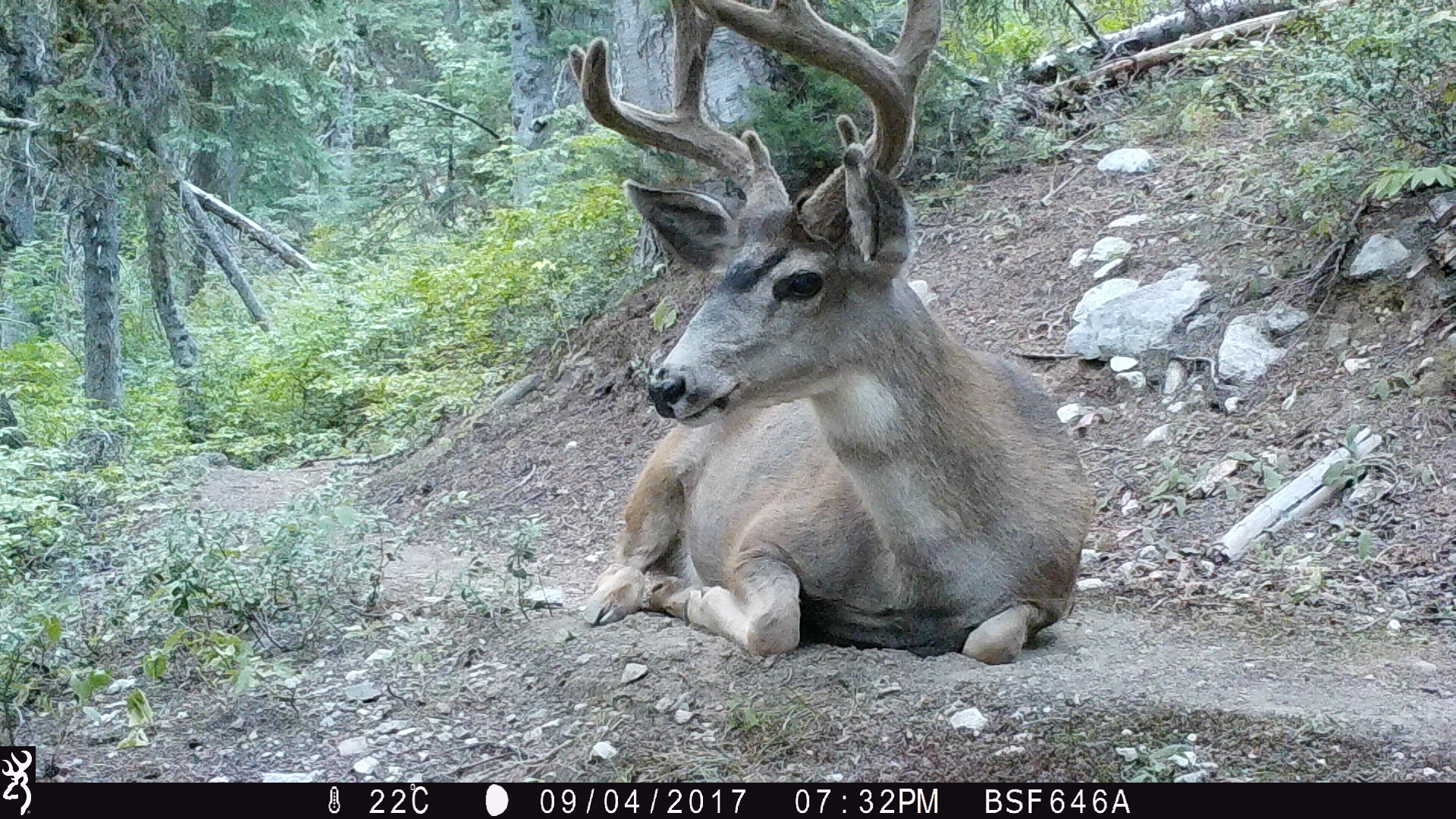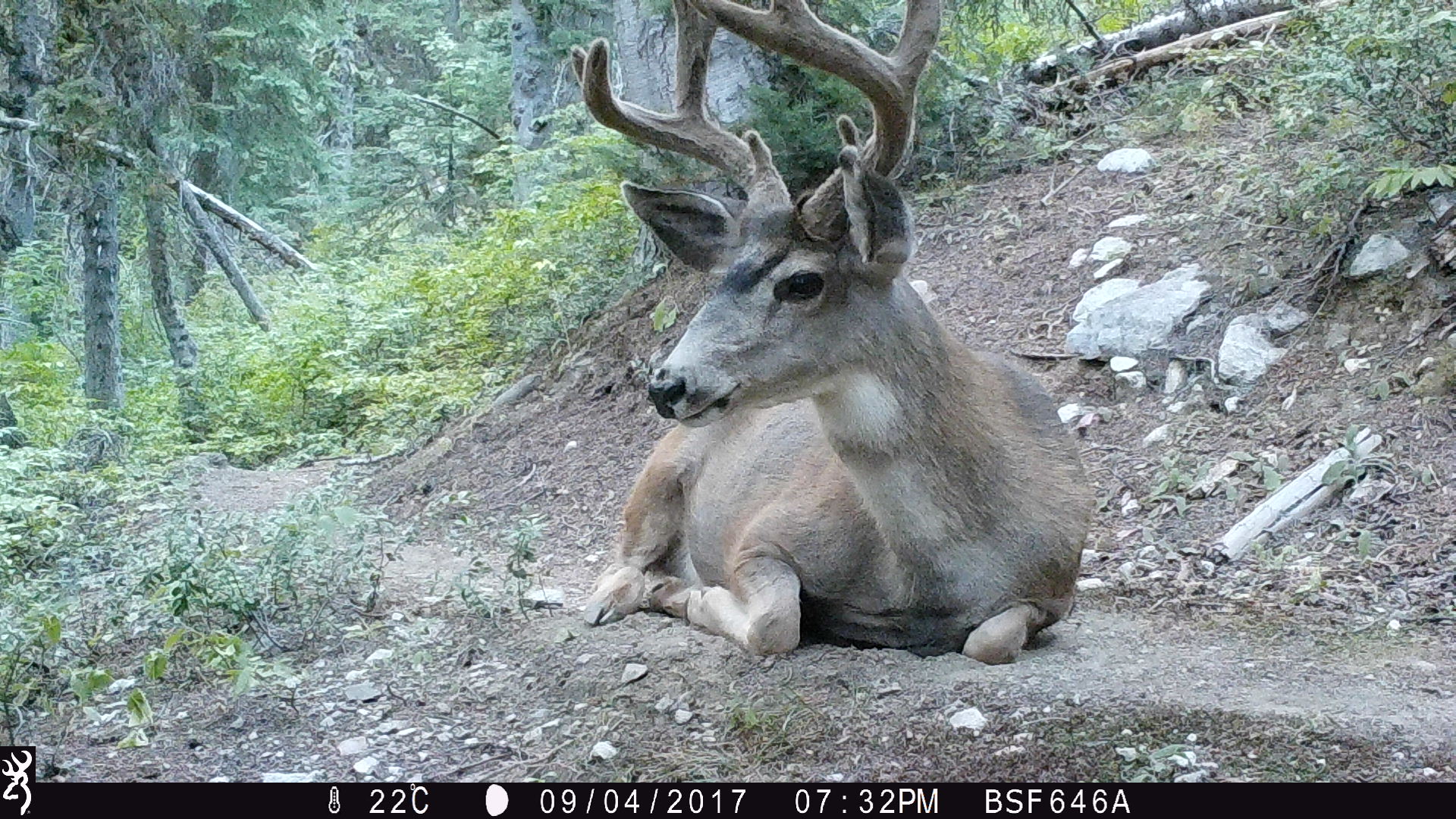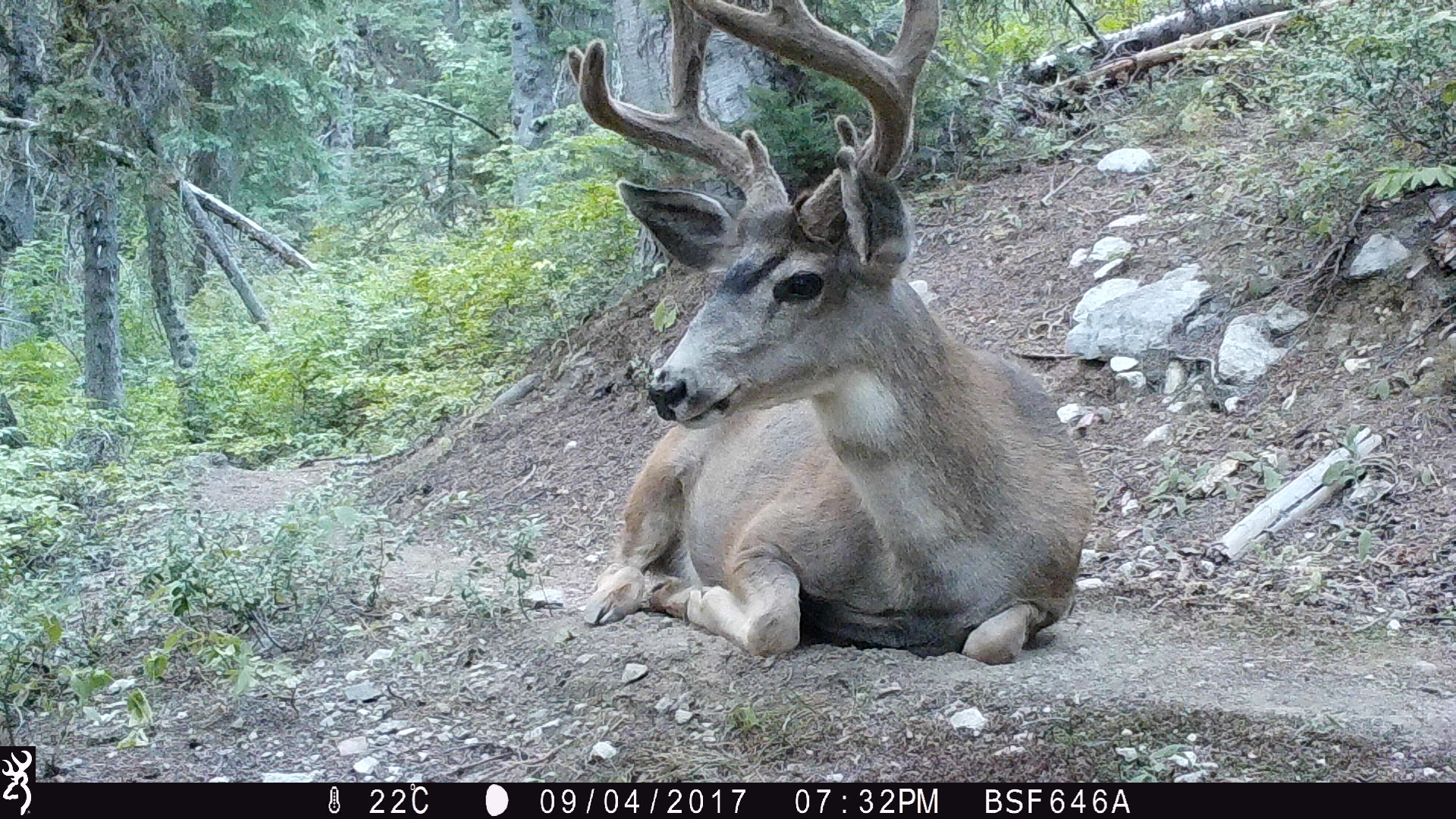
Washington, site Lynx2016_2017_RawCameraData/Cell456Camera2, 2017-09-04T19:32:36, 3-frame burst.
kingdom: Animalia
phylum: Chordata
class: Mammalia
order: Artiodactyla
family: Cervidae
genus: Odocoileus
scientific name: Odocoileus hemionus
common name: mule deer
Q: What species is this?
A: Odocoileus hemionus (mule deer).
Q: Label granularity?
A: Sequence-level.